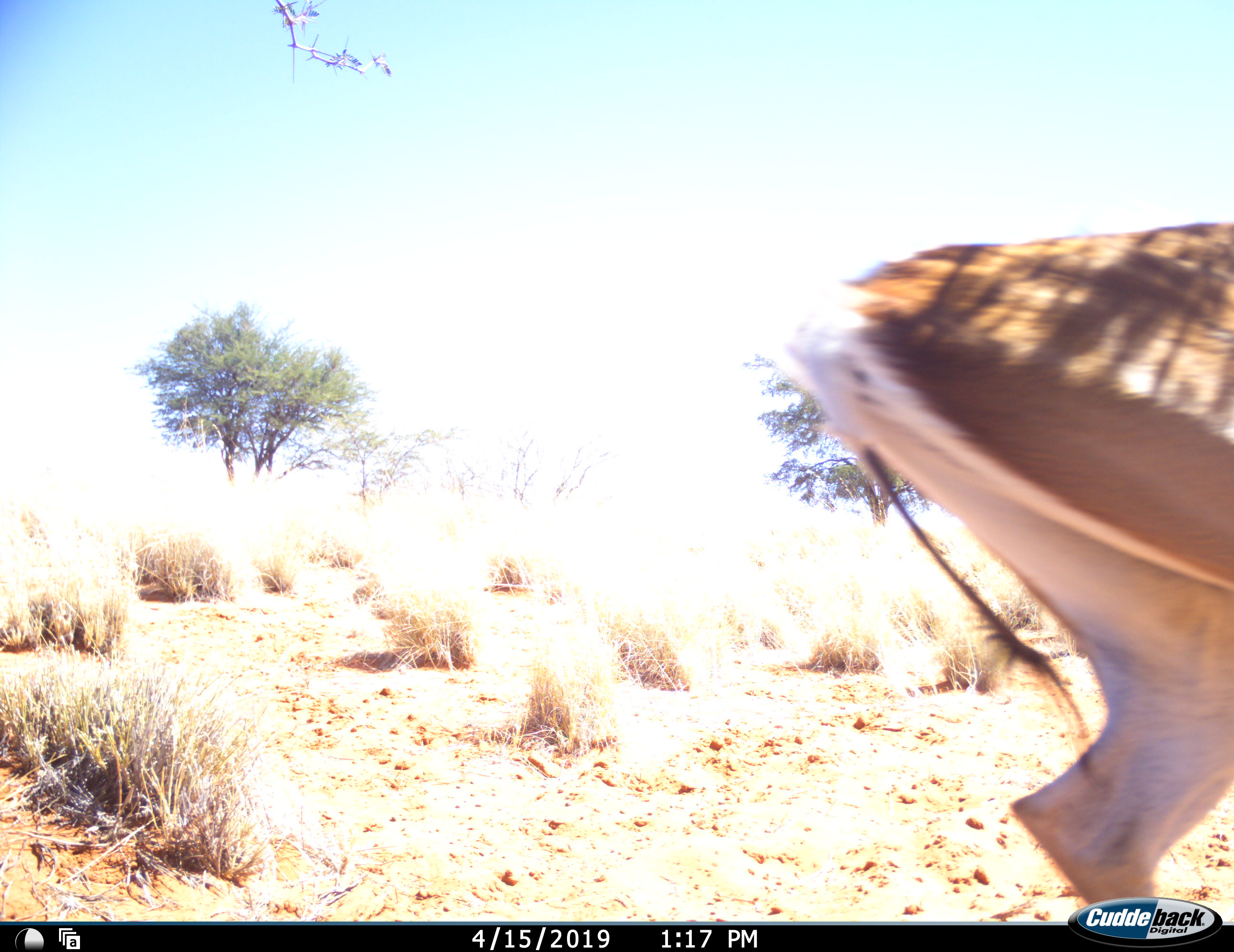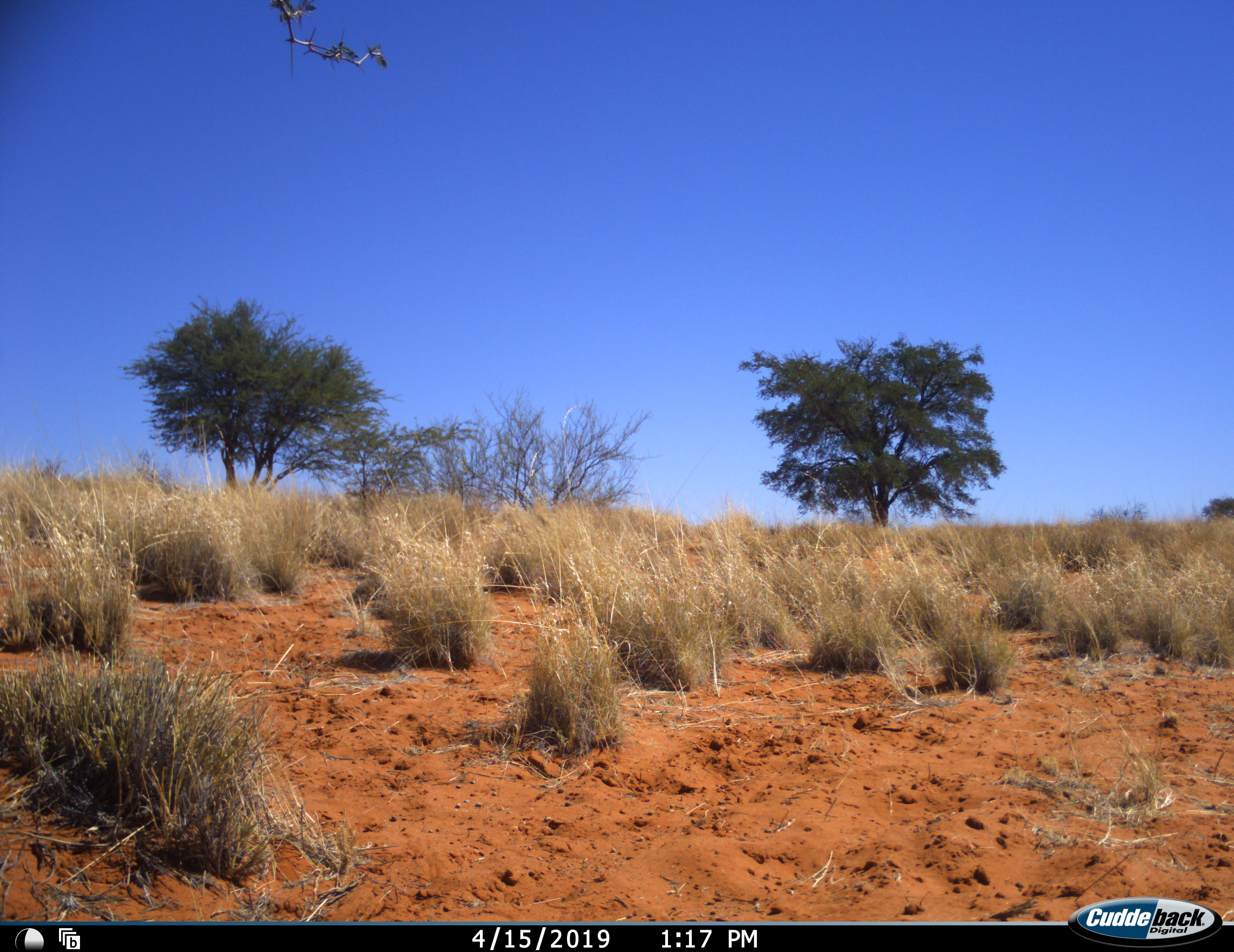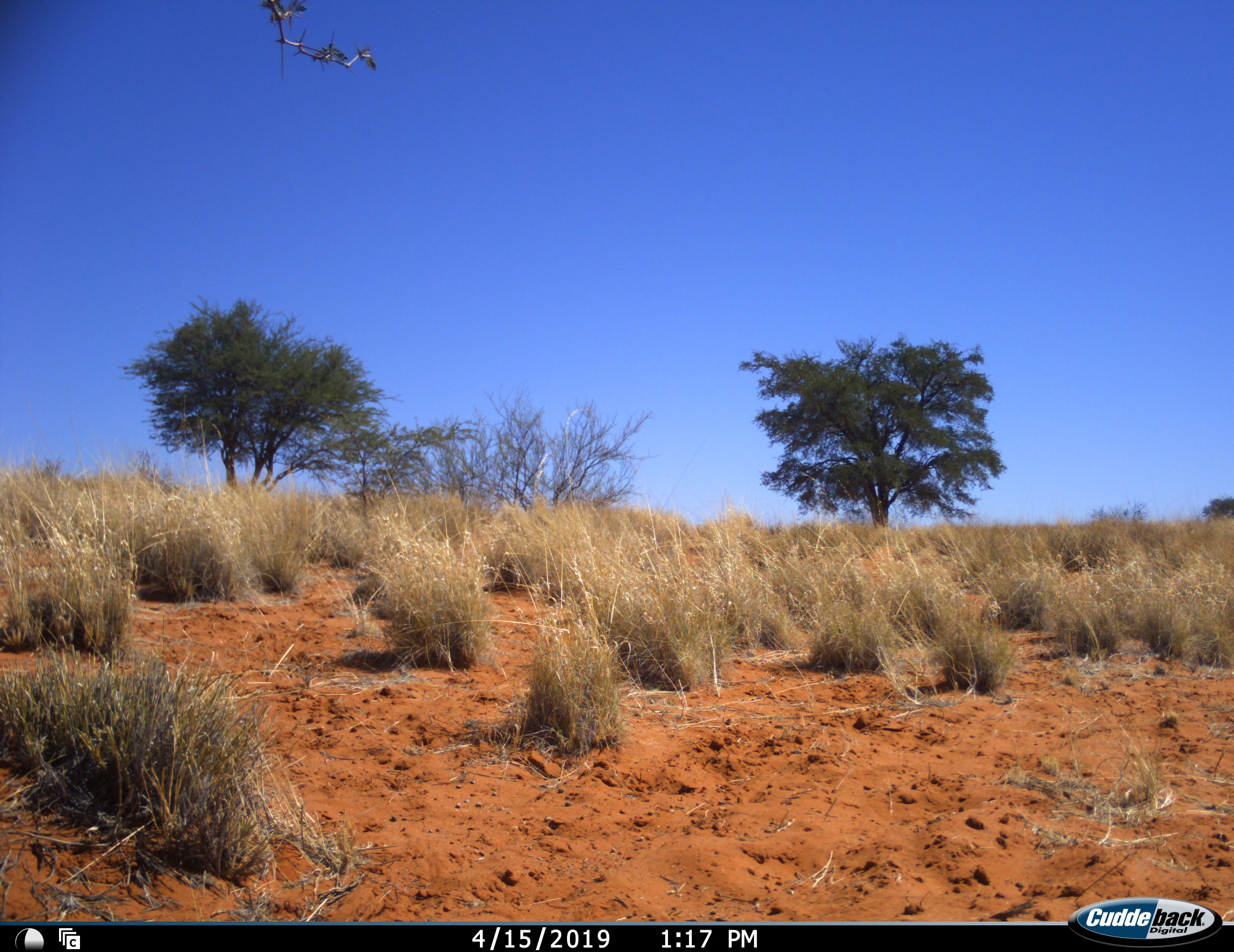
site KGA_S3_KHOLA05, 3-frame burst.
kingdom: Animalia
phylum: Chordata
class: Mammalia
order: Artiodactyla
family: Bovidae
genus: Antidorcas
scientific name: Antidorcas marsupialis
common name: springbok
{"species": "springbok (Antidorcas marsupialis)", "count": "1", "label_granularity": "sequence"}